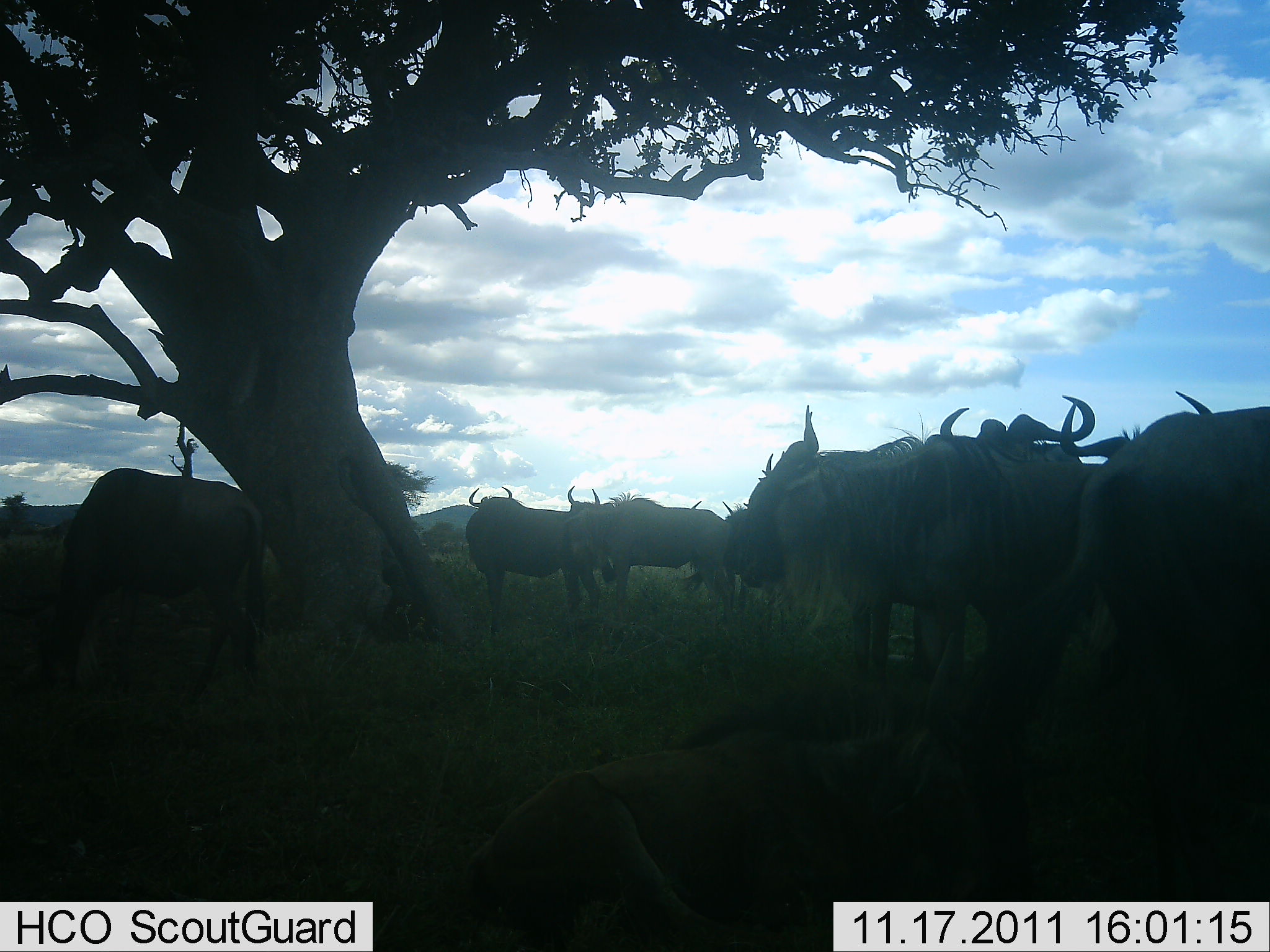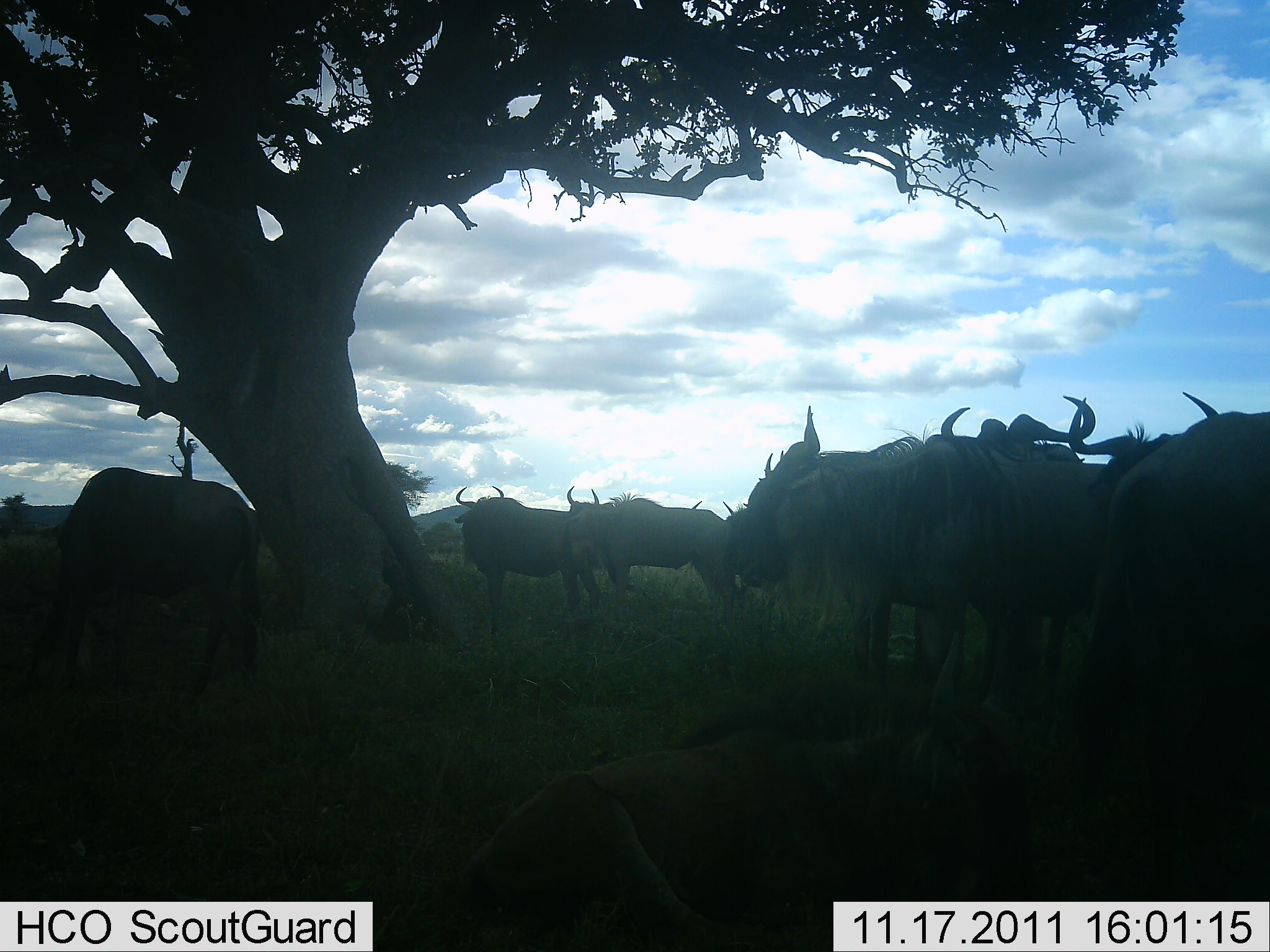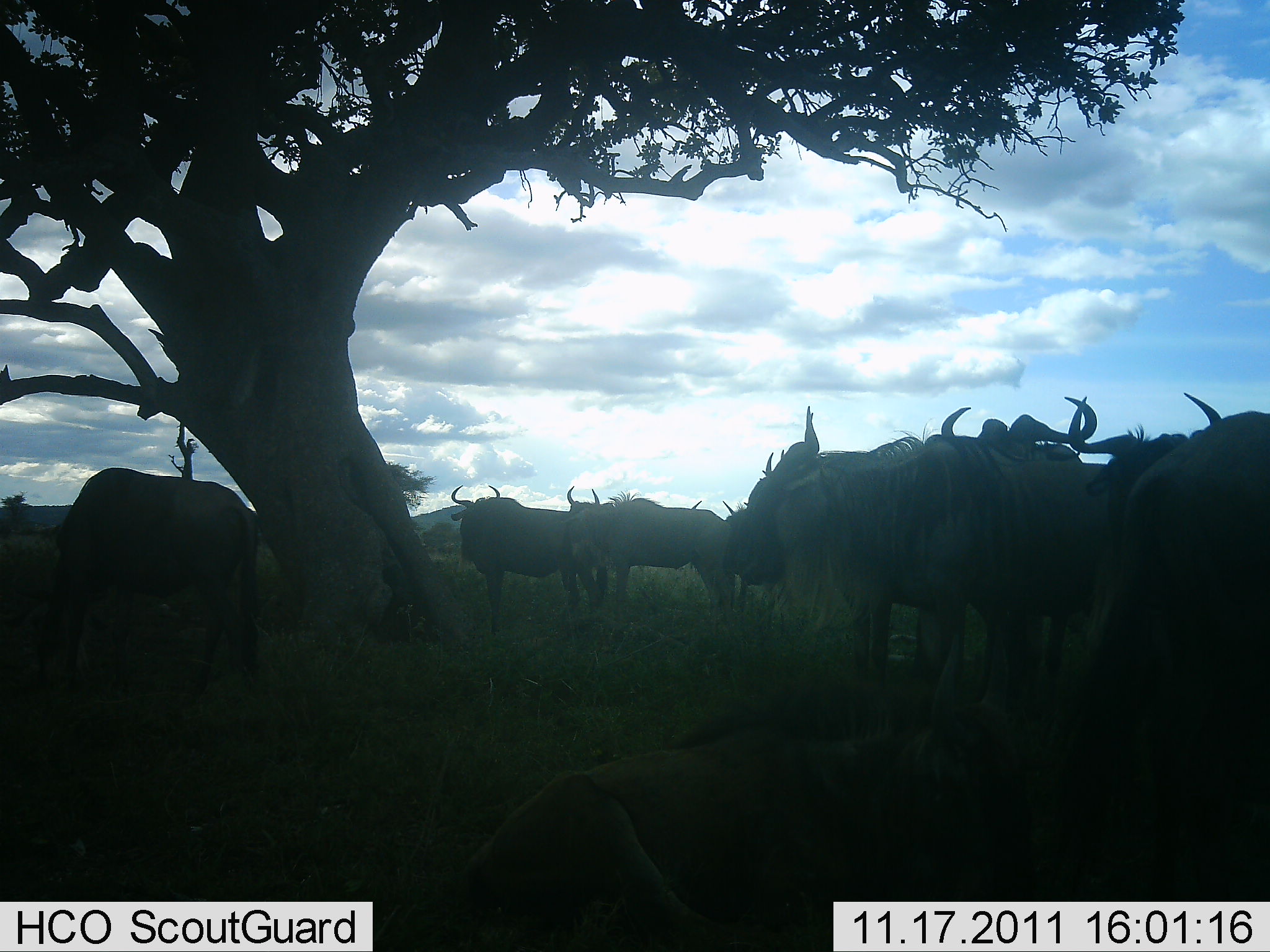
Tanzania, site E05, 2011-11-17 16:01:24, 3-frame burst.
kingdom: Animalia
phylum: Chordata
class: Mammalia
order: Artiodactyla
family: Bovidae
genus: Connochaetes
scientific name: Connochaetes taurinus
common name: blue wildebeest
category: wildebeest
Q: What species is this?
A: Wildebeest (blue wildebeest) (Connochaetes taurinus).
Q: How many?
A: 10.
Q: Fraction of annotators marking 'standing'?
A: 82%.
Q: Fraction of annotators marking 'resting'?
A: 76%.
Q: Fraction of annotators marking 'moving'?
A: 0%.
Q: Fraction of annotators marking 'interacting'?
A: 6%.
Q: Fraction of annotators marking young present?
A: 0%.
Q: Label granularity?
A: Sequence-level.